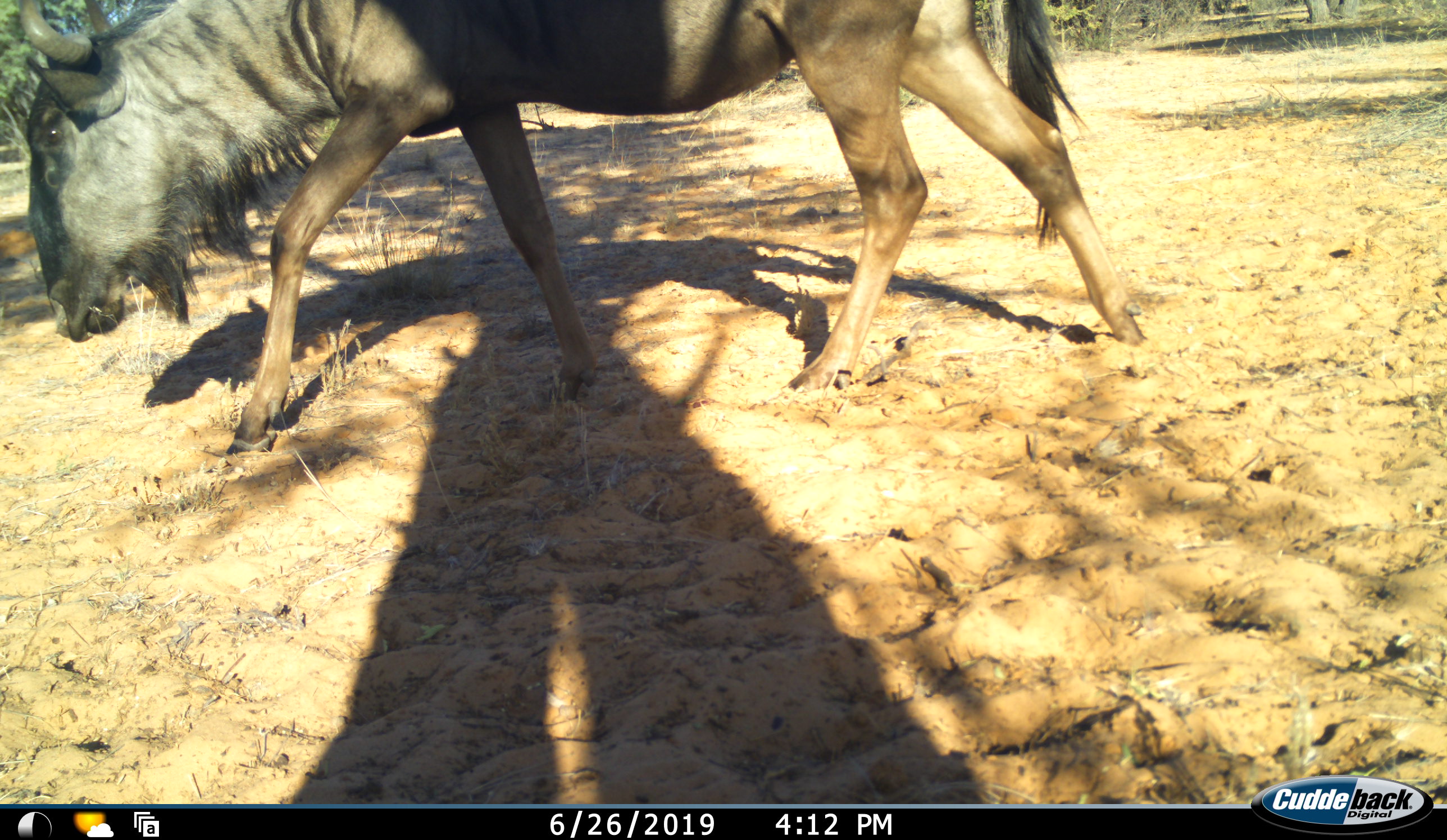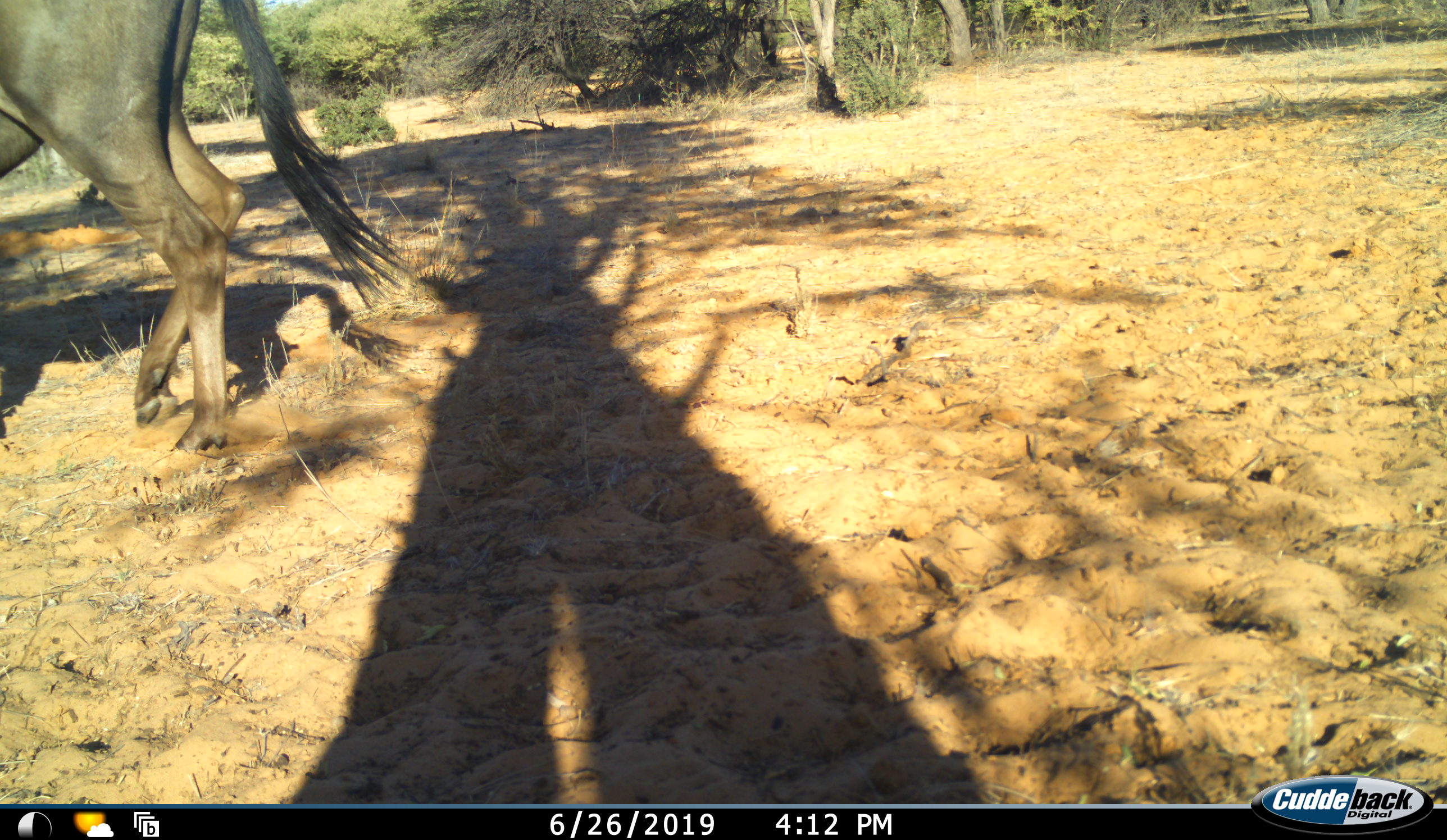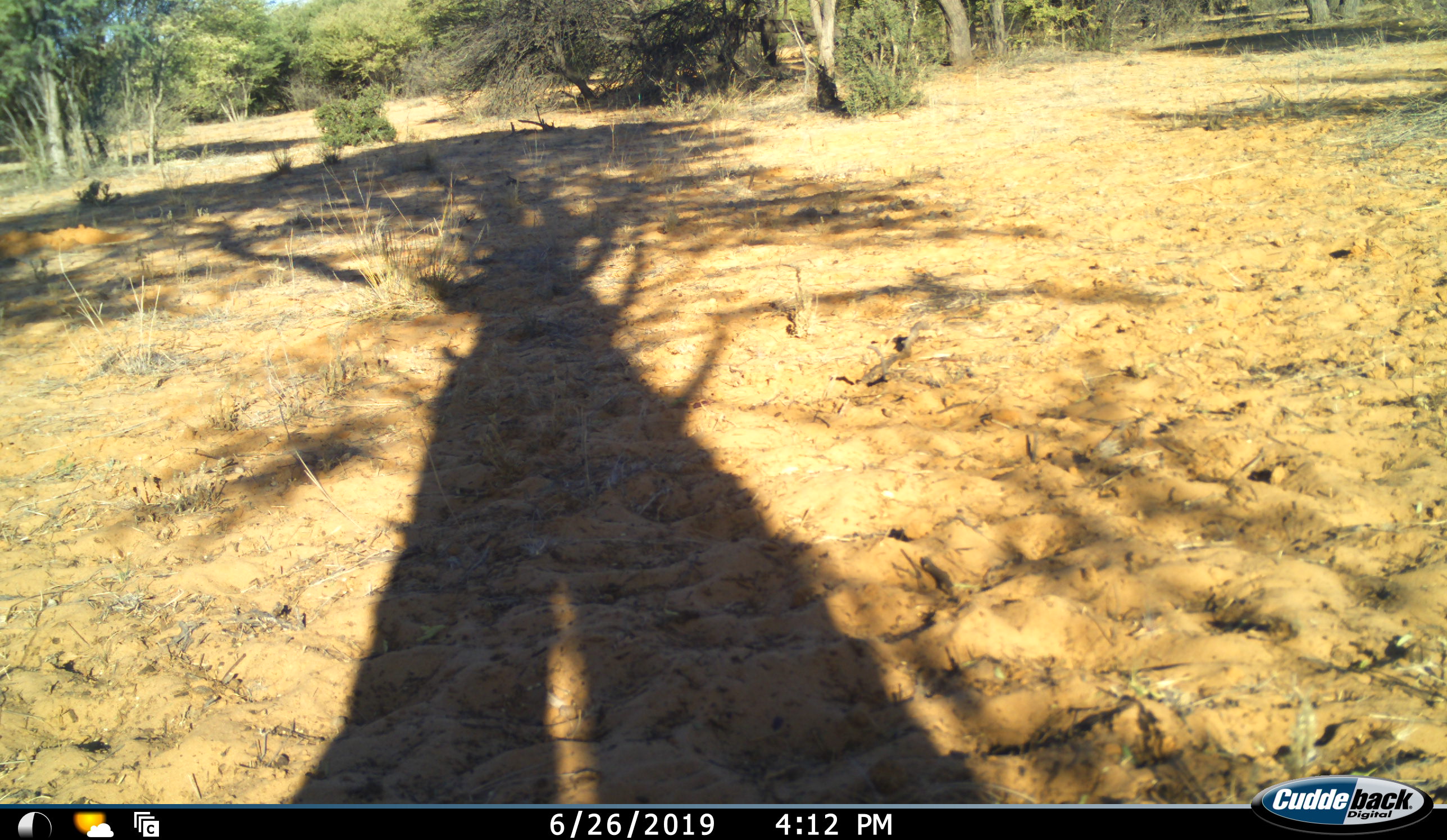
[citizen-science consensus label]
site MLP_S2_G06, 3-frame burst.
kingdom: Animalia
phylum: Chordata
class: Mammalia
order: Artiodactyla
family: Bovidae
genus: Connochaetes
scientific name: Connochaetes taurinus taurinus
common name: blue wildebeest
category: wildebeestblue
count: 1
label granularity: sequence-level